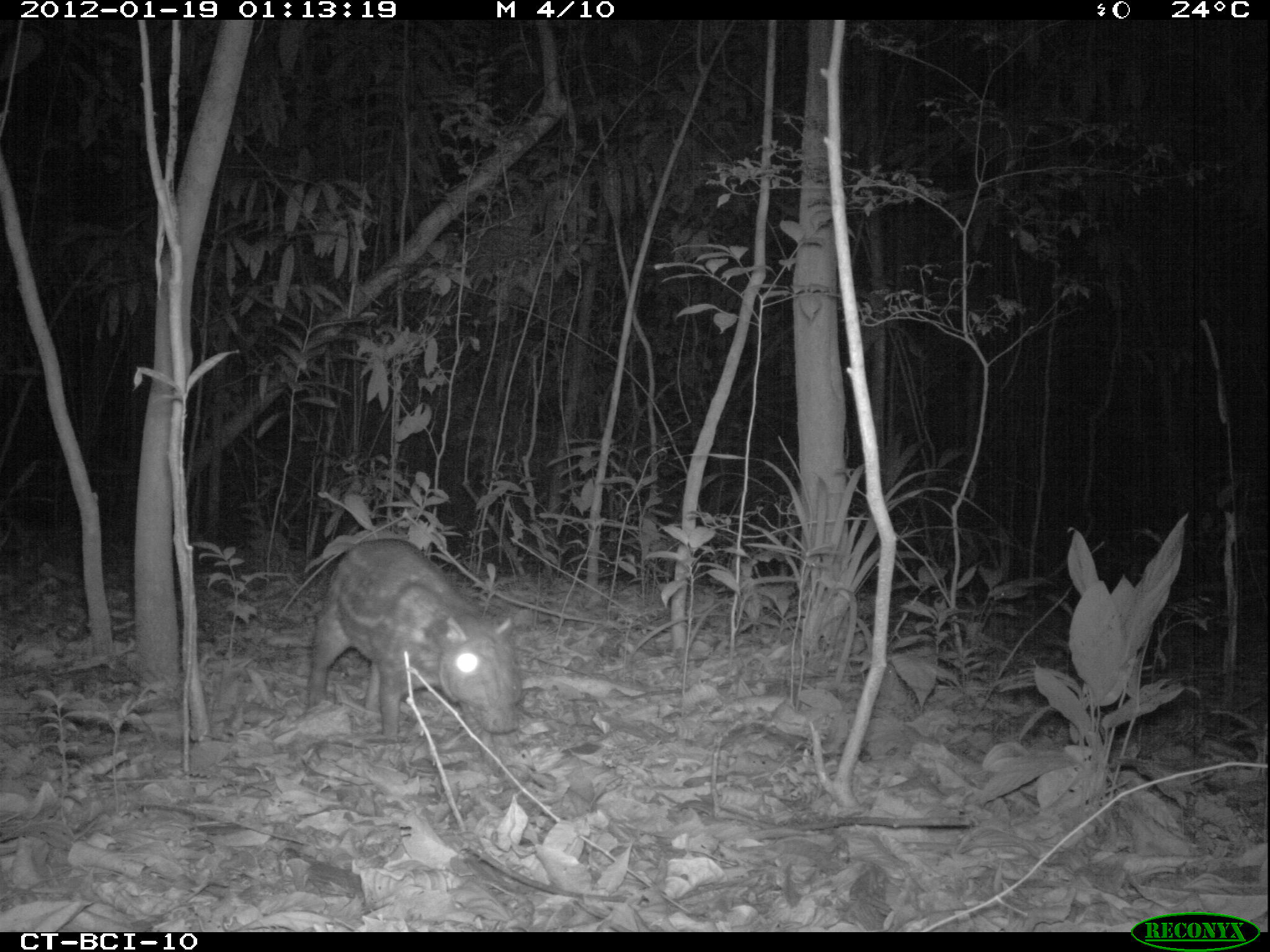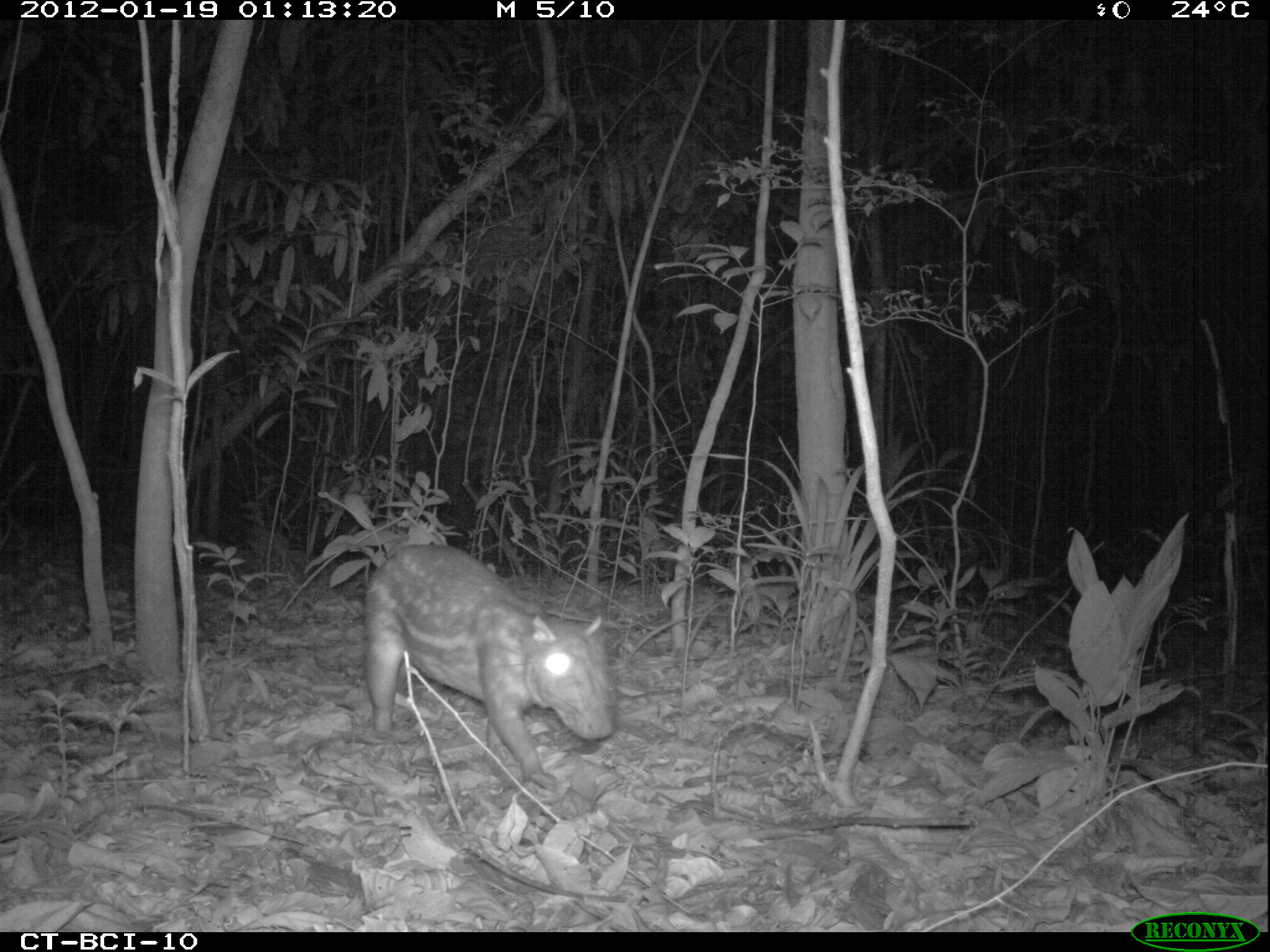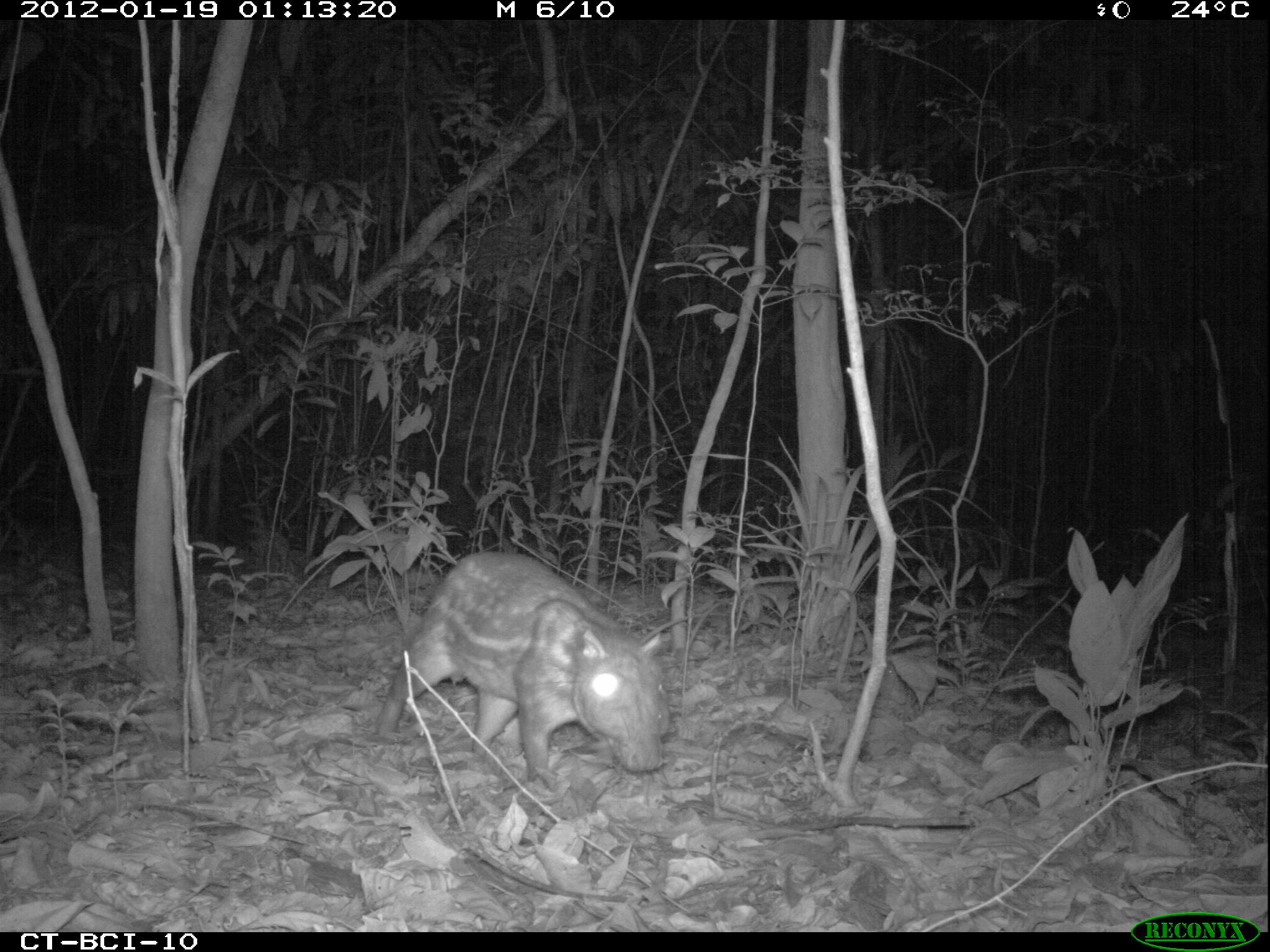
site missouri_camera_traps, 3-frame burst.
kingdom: Animalia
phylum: Chordata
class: Mammalia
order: Rodentia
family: Cuniculidae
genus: Cuniculus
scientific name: Cuniculus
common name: paca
Paca (Cuniculus). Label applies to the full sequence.